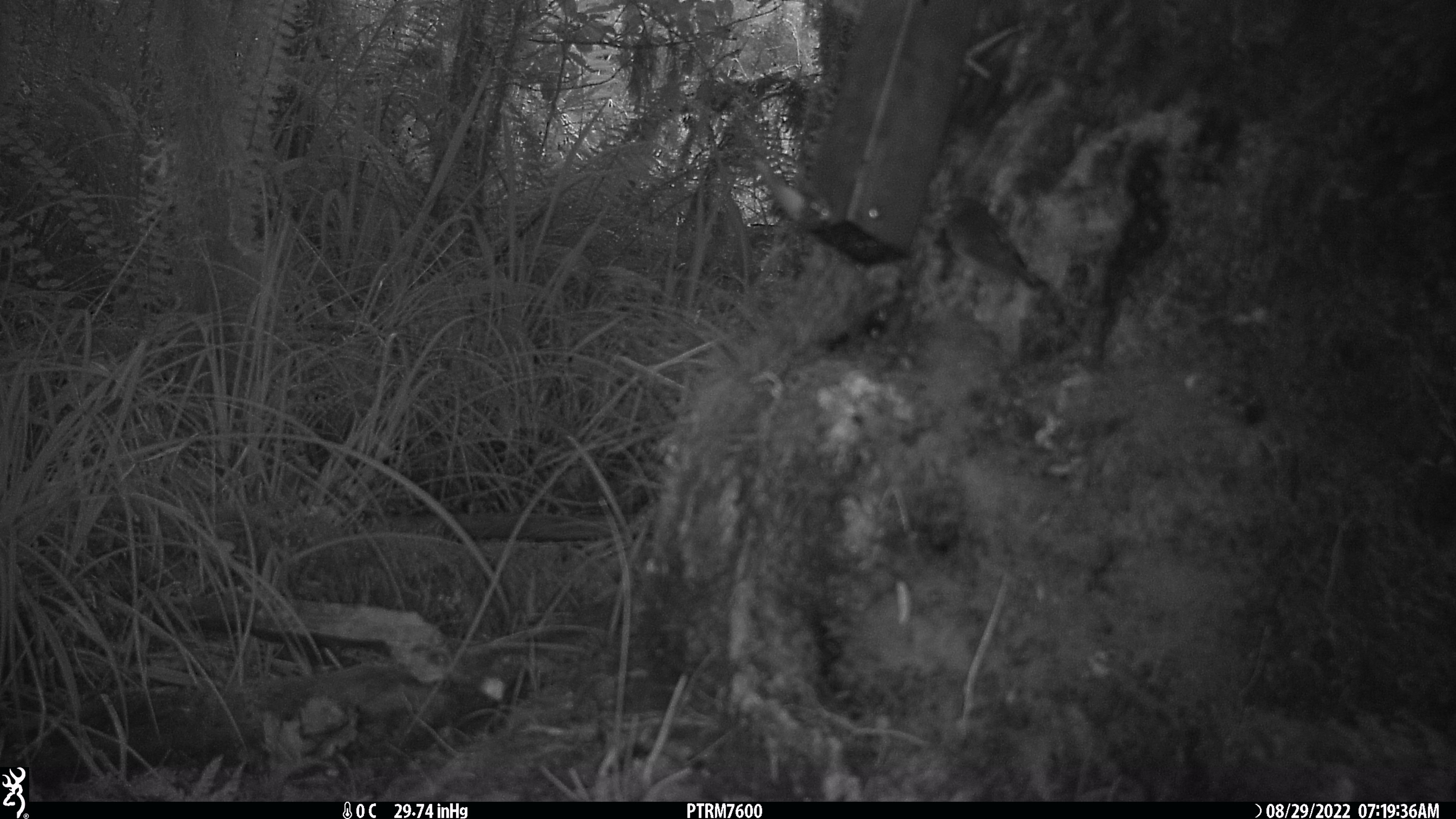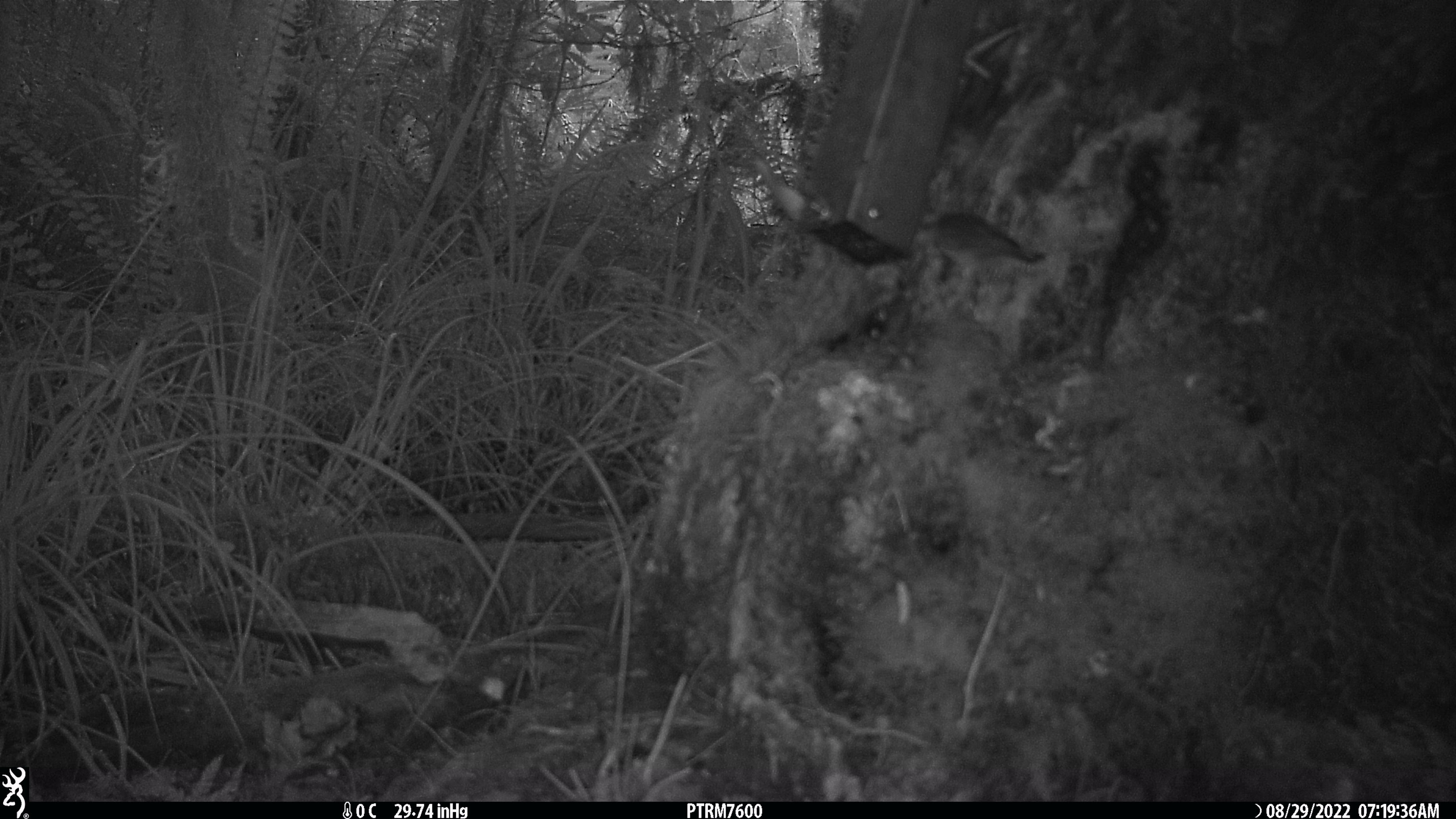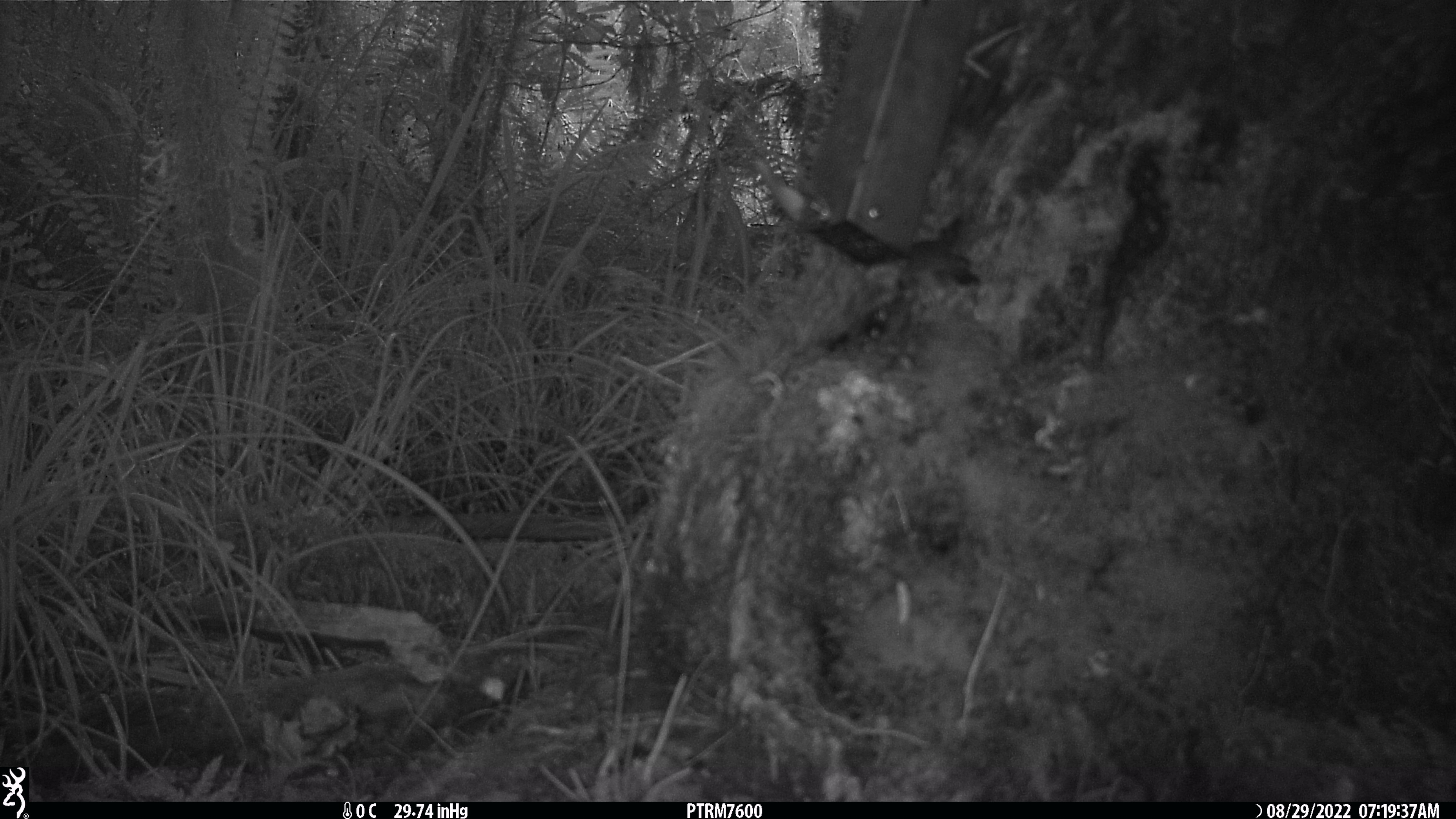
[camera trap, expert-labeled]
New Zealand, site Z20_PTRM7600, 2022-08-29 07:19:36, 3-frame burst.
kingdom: Animalia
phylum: Chordata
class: Aves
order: Passeriformes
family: Zosteropidae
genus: Zosterops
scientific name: Zosterops lateralis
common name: silvereye